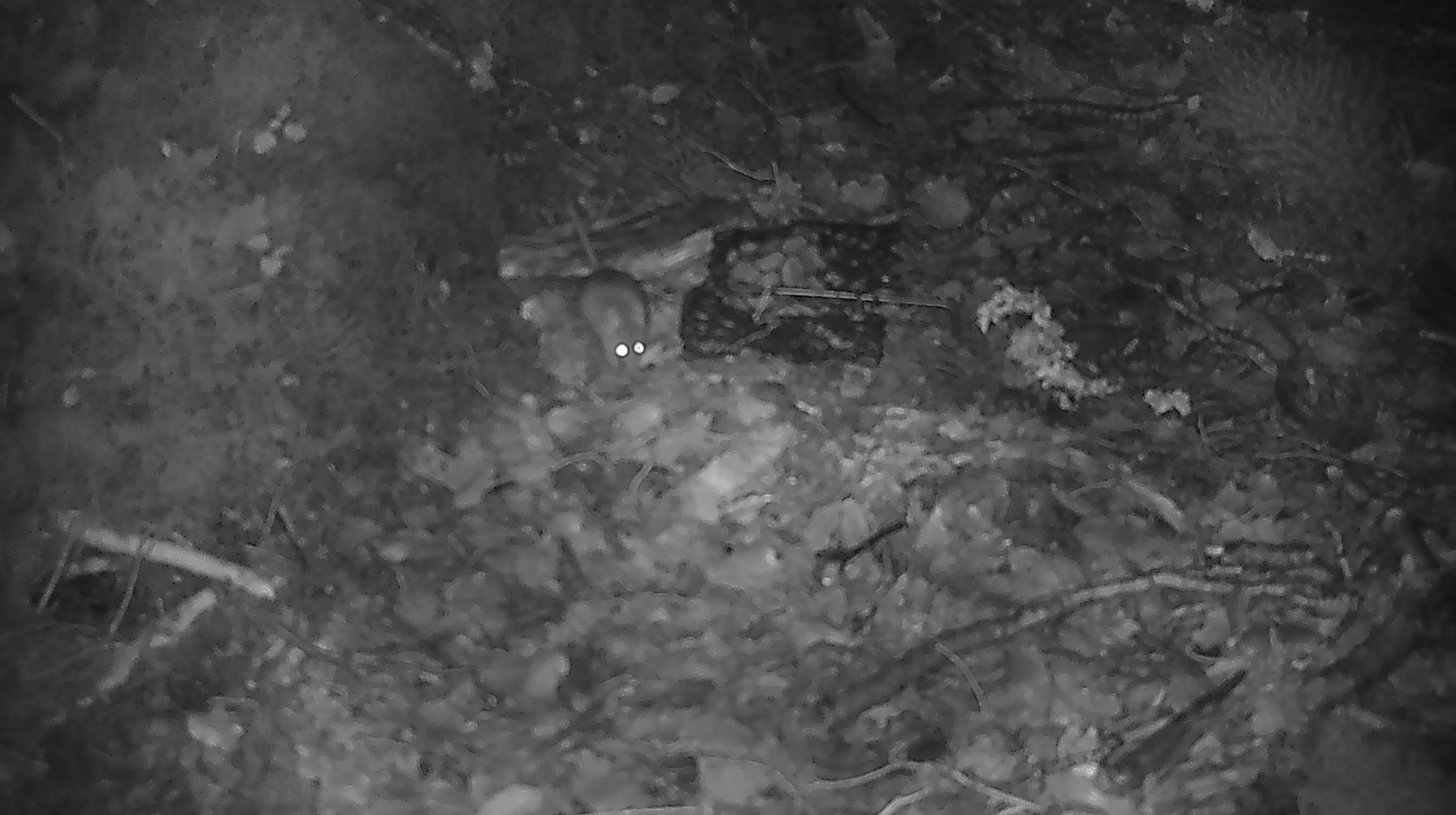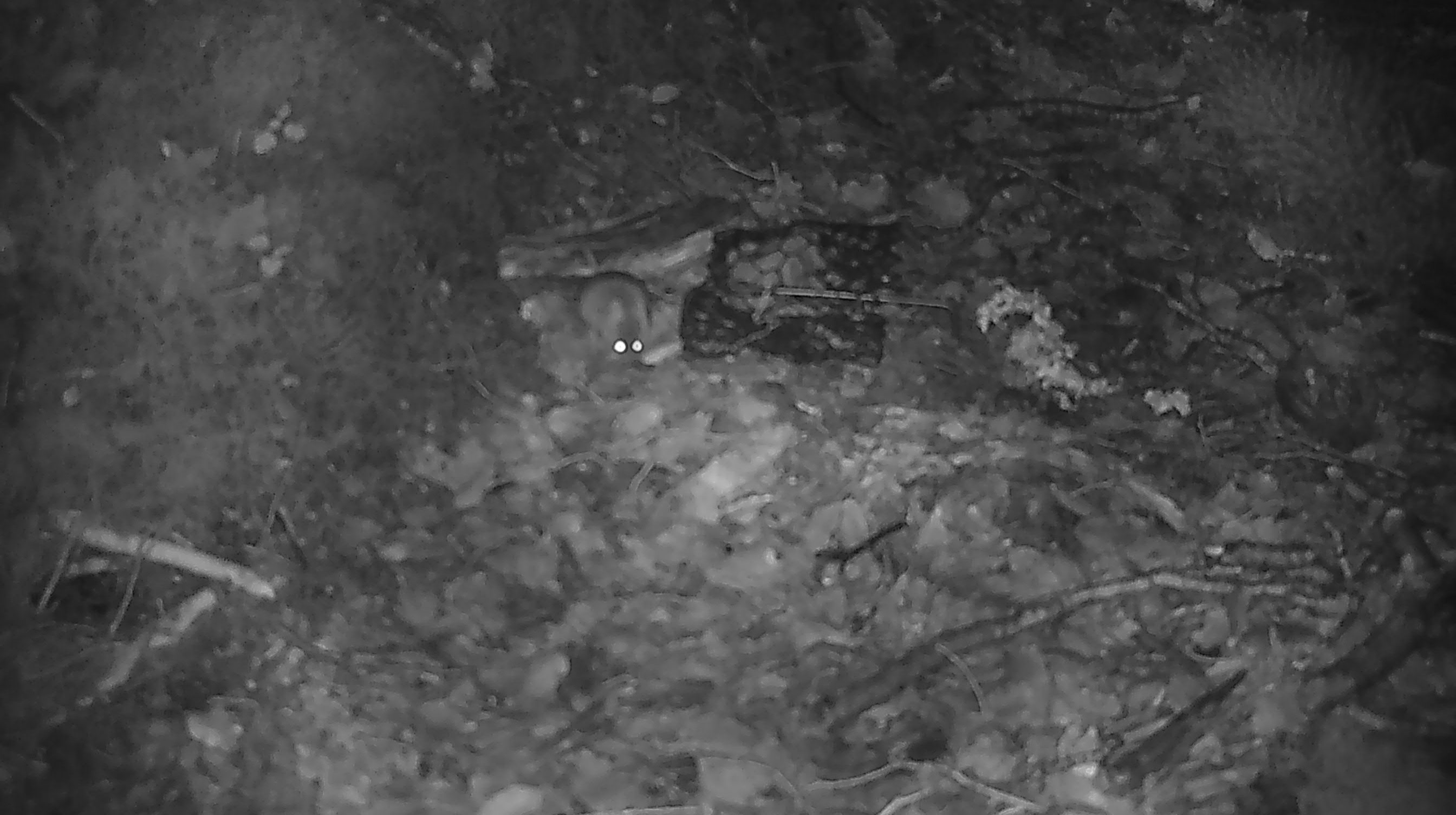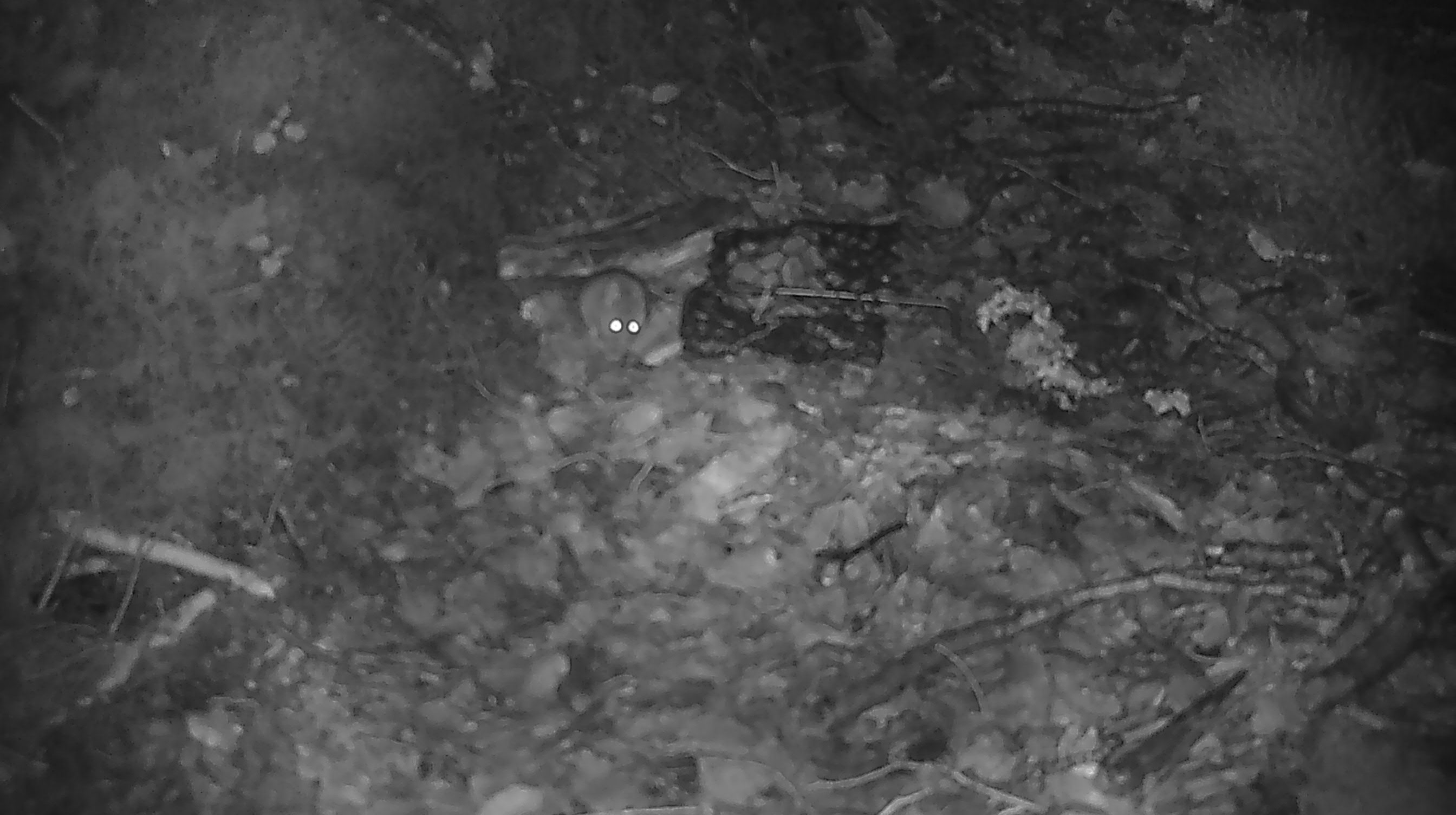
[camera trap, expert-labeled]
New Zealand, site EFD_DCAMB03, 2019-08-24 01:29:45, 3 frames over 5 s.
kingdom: Animalia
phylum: Chordata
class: Mammalia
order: Rodentia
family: Muridae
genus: Mus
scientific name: Mus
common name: mouse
Mouse (Mus).